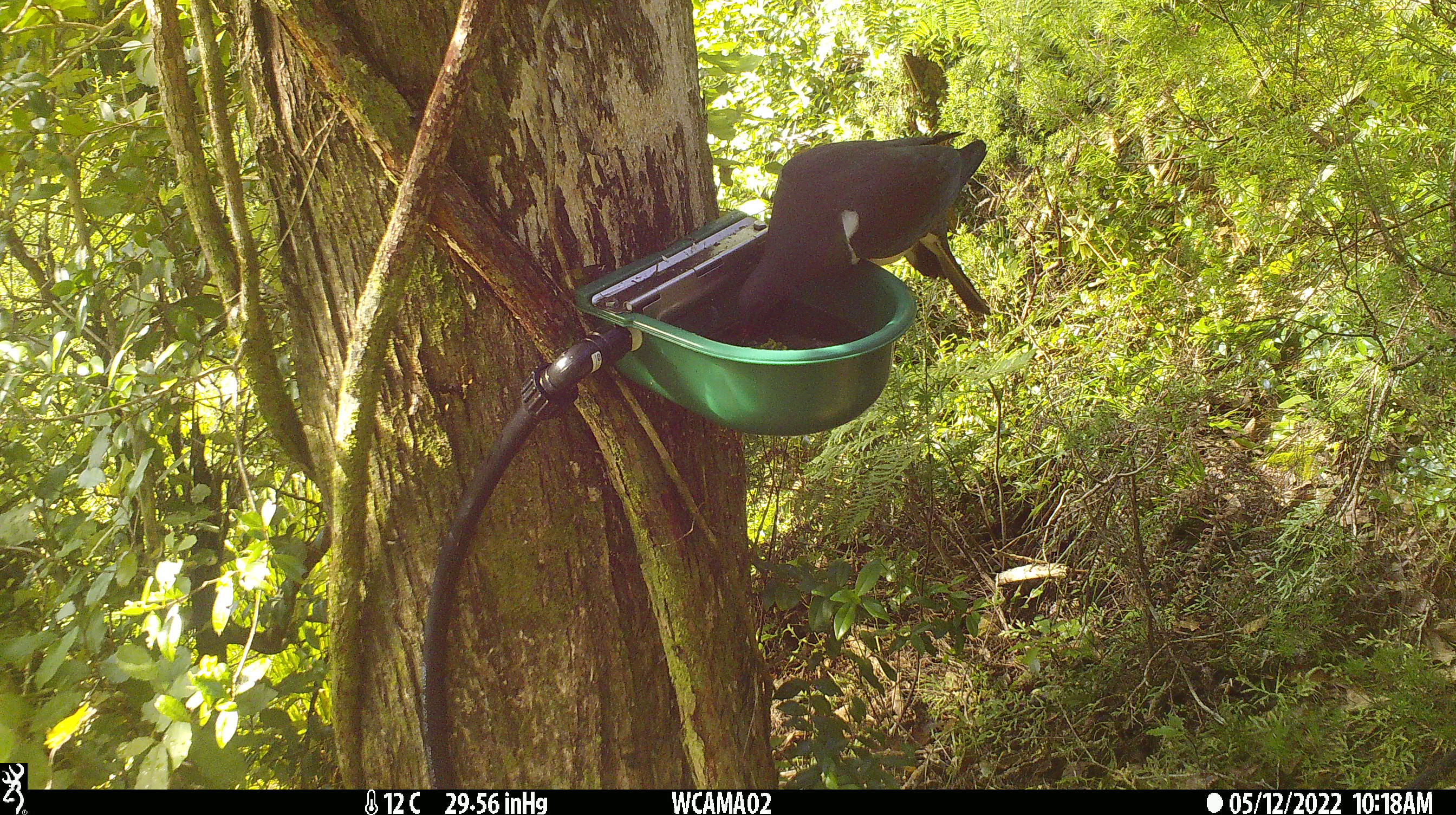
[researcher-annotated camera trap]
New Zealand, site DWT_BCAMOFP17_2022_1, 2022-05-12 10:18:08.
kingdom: Animalia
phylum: Chordata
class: Aves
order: Columbiformes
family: Columbidae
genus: Hemiphaga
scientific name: Hemiphaga novaeseelandiae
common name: new zealand pigeon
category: kereru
Kereru (new zealand pigeon) (Hemiphaga novaeseelandiae).